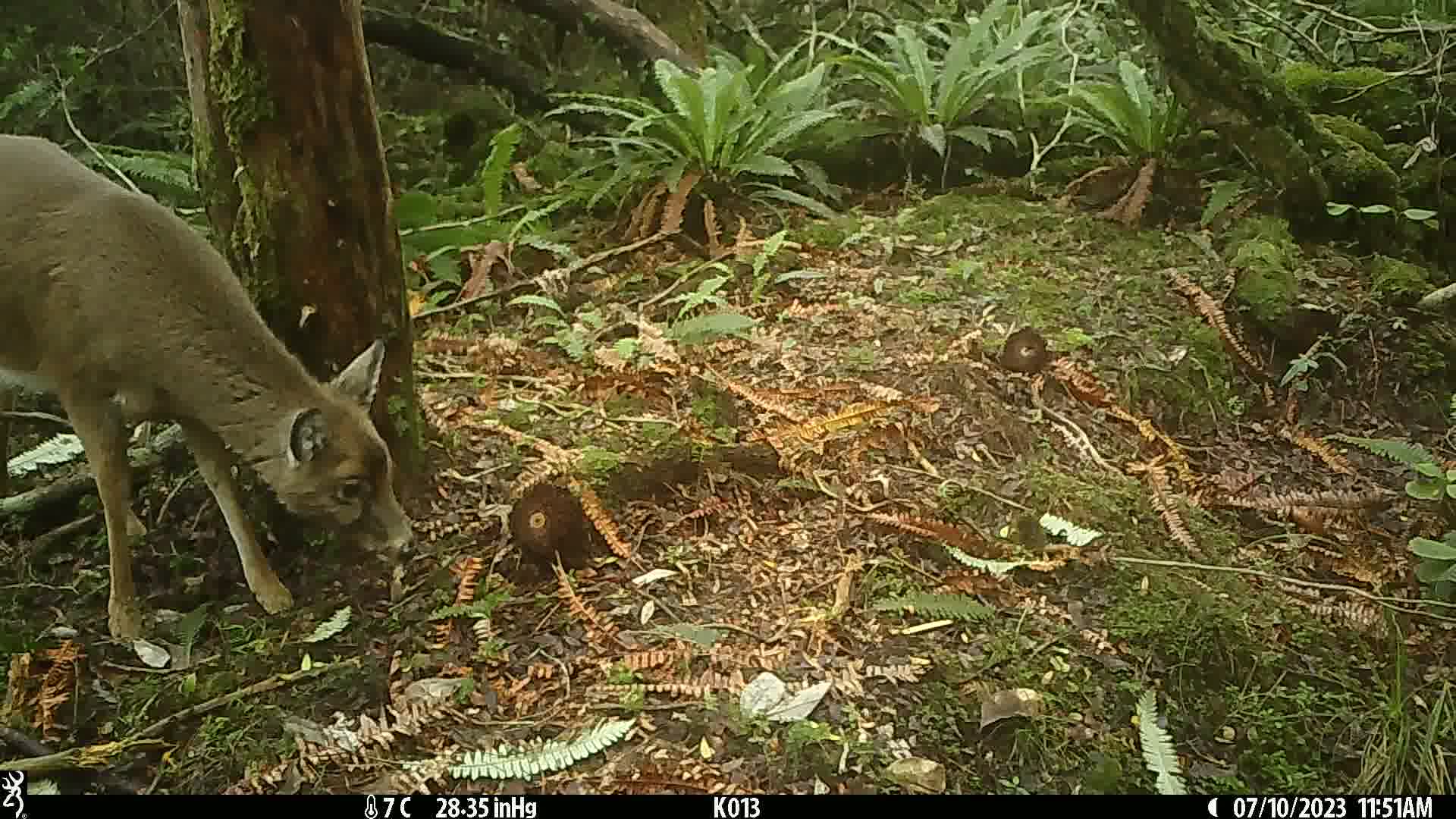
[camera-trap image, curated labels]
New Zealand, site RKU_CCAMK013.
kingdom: Animalia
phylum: Chordata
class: Mammalia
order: Artiodactyla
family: Cervidae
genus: Odocoileus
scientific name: Odocoileus virginianus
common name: white-tailed deer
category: white tailed deer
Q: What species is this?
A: White tailed deer (white-tailed deer) (Odocoileus virginianus).